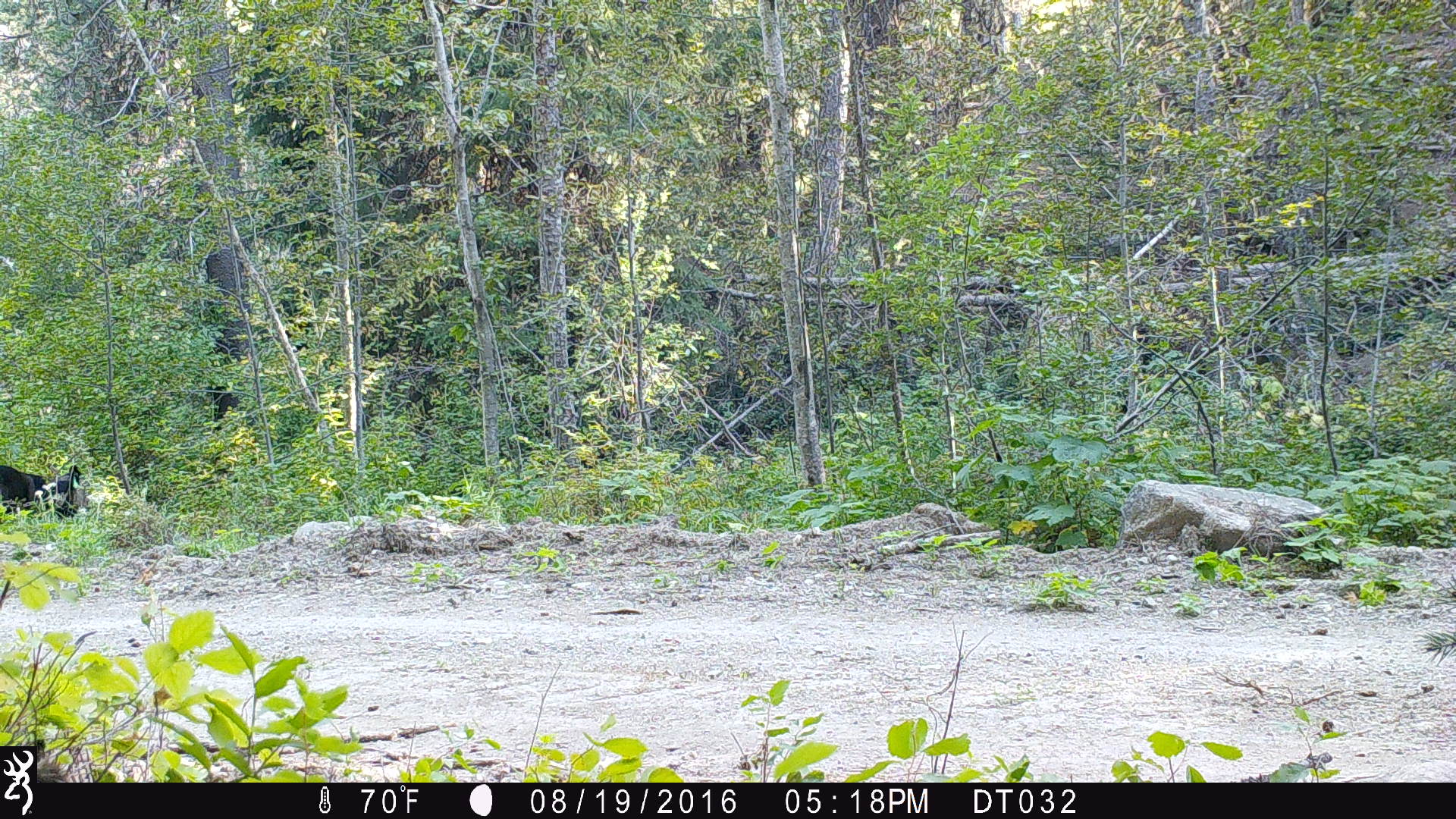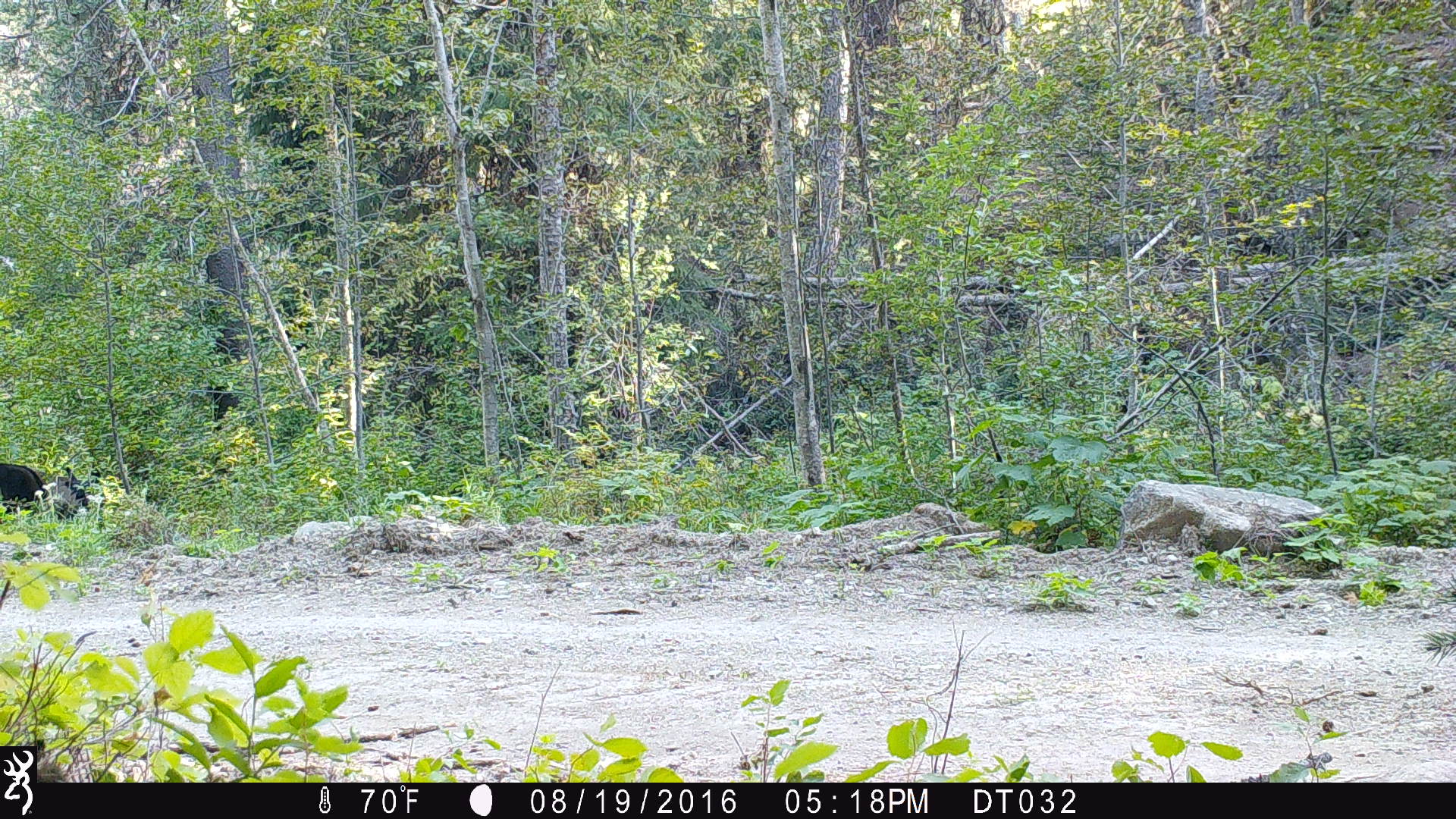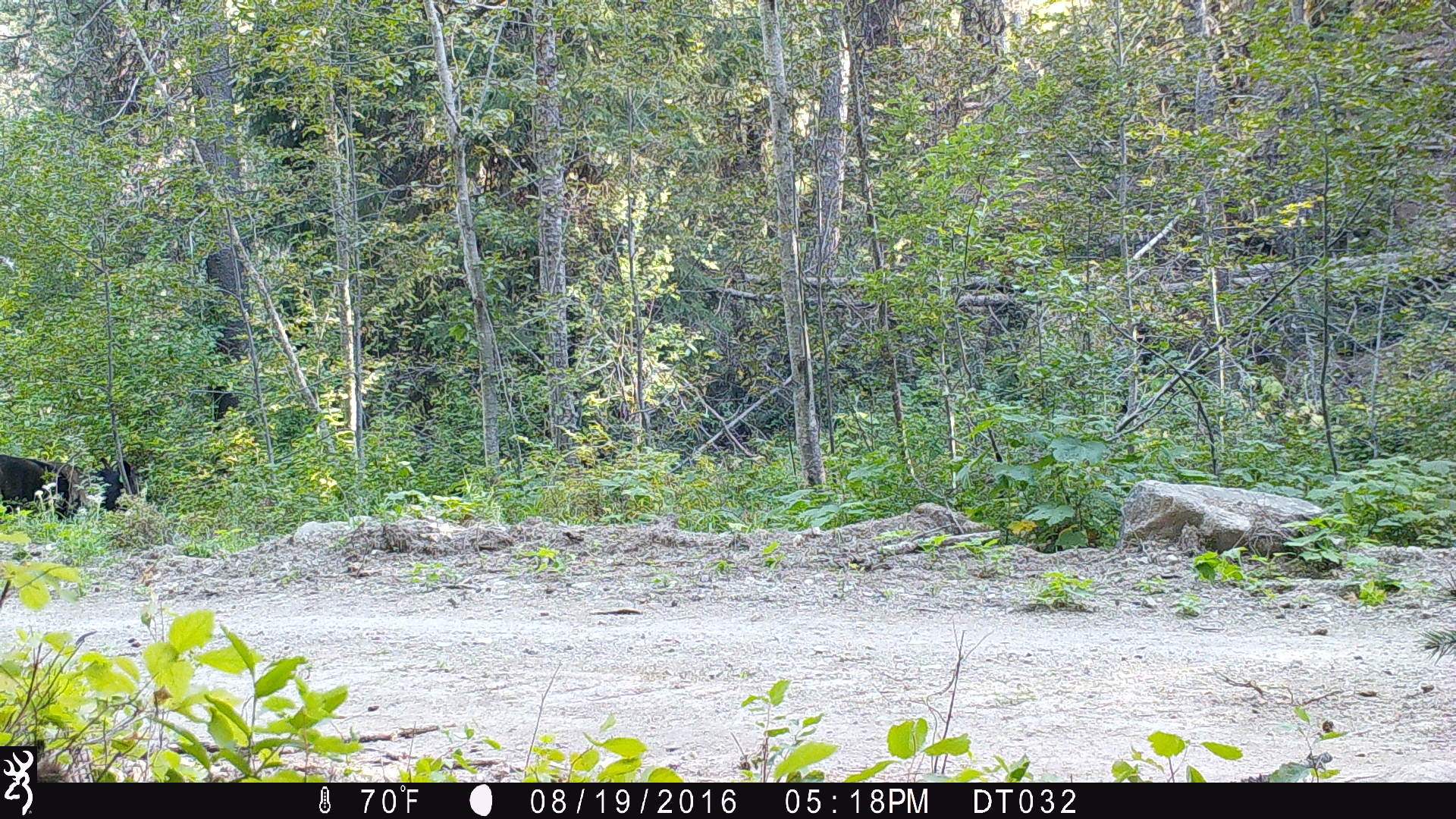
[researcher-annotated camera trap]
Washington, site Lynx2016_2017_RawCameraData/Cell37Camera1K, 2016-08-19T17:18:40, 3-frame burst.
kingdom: Animalia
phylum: Chordata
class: Mammalia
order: Artiodactyla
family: Bovidae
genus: Bos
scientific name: Bos taurus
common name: domestic cattle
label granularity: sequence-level